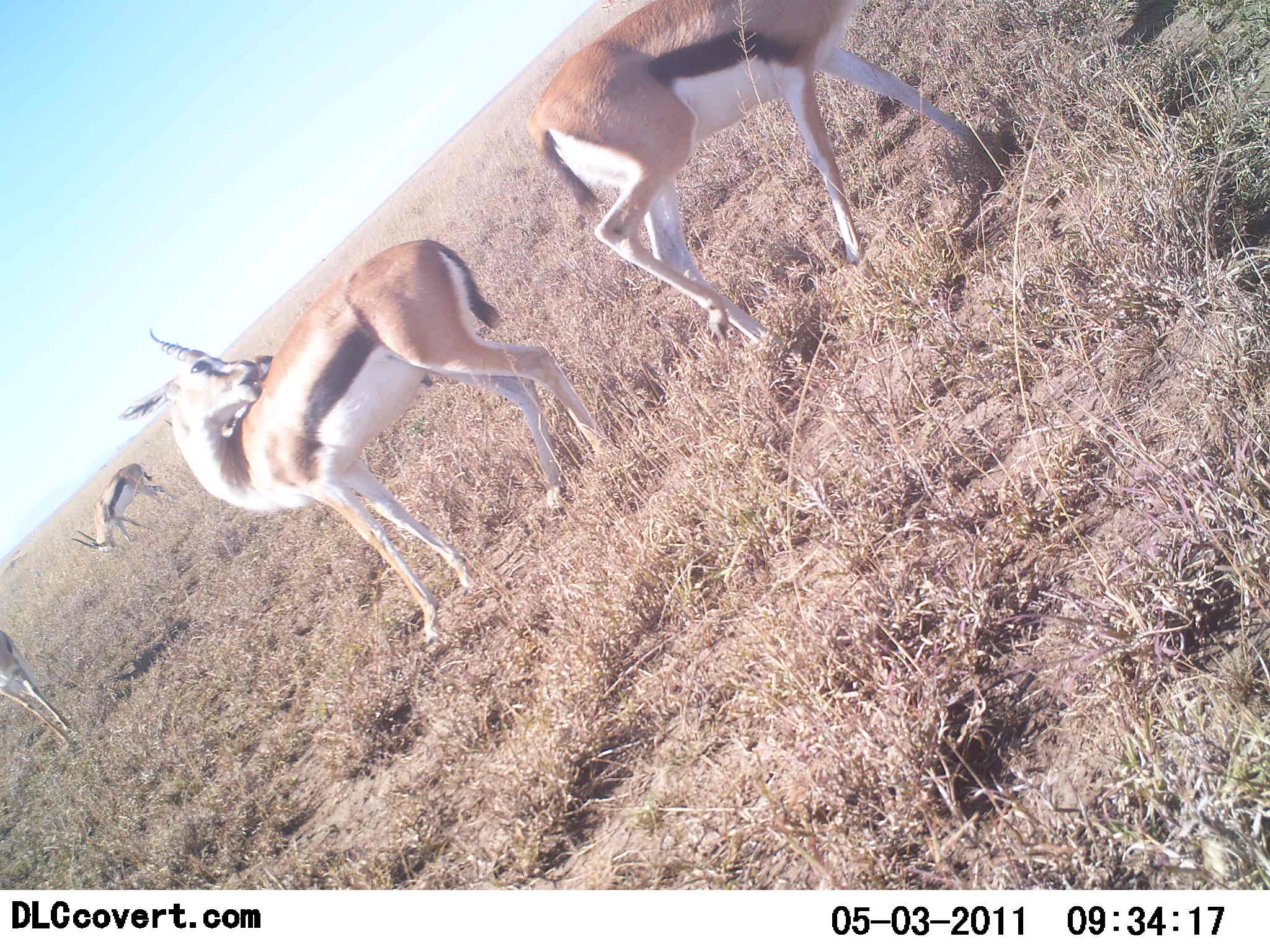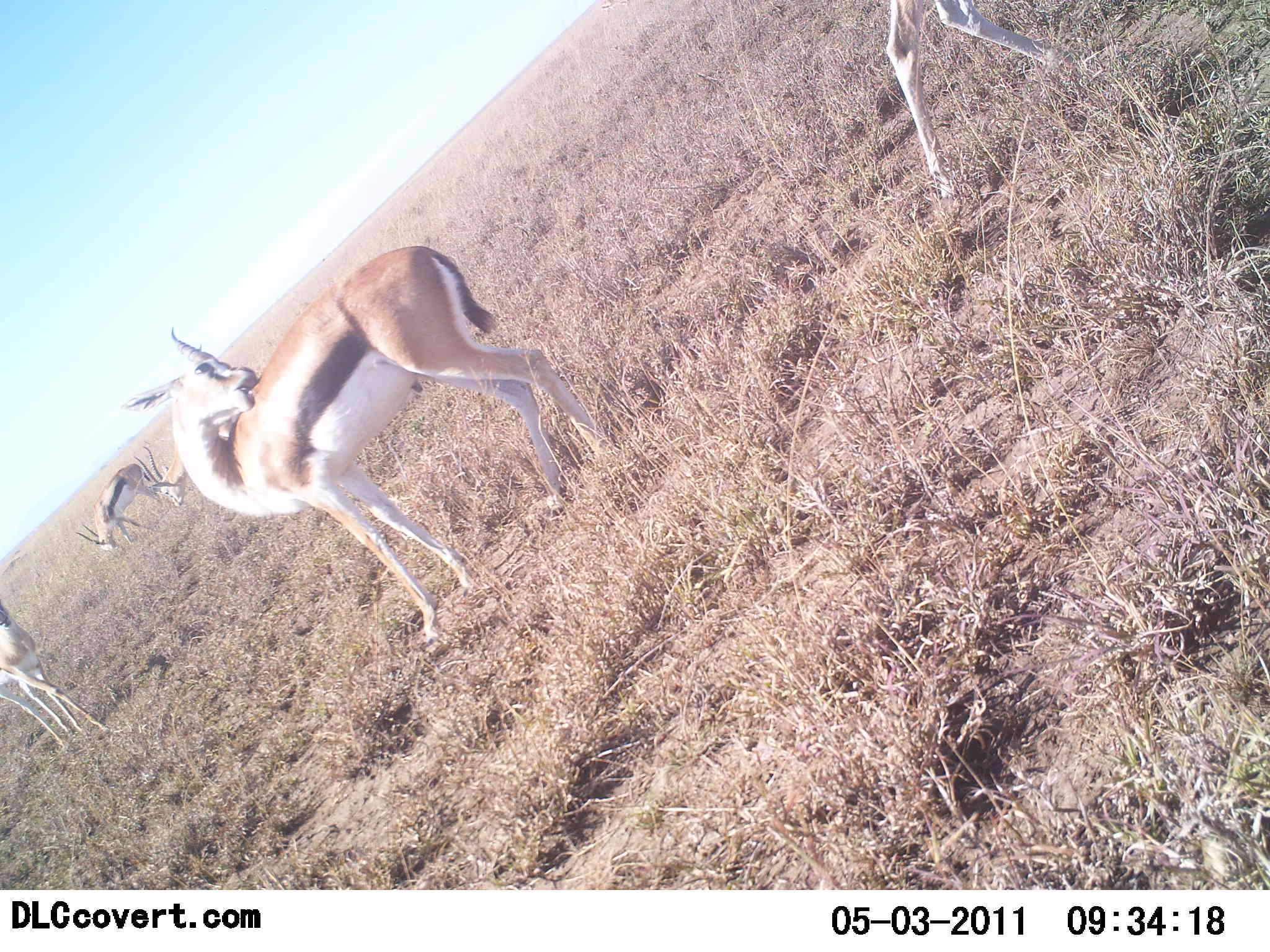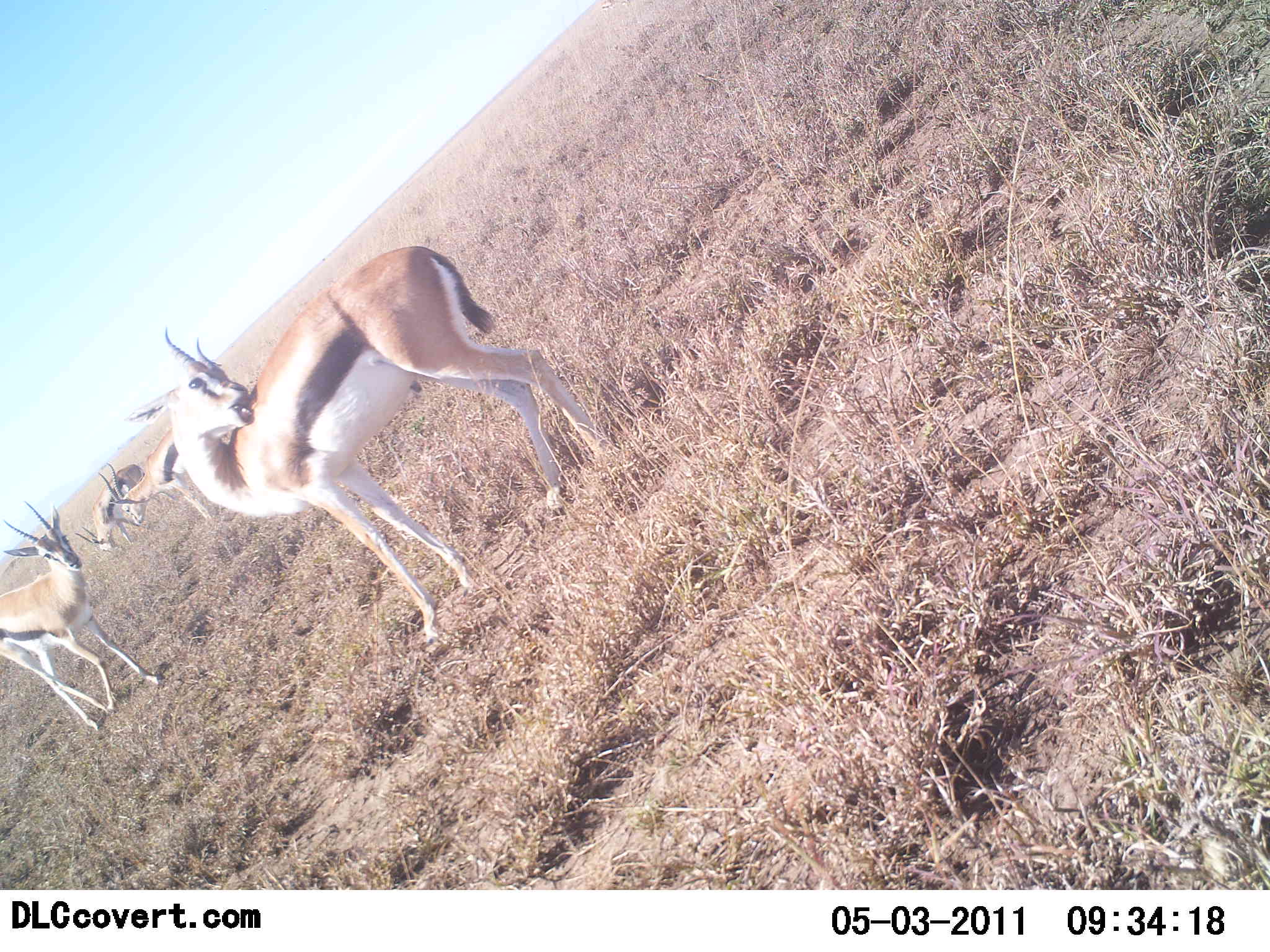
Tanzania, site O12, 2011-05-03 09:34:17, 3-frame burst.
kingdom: Animalia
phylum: Chordata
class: Mammalia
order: Artiodactyla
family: Bovidae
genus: Eudorcas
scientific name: Eudorcas thomsonii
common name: thomson's gazelle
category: gazellethomsons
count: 5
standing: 75%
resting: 0%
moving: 50%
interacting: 0%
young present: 0%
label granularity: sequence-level